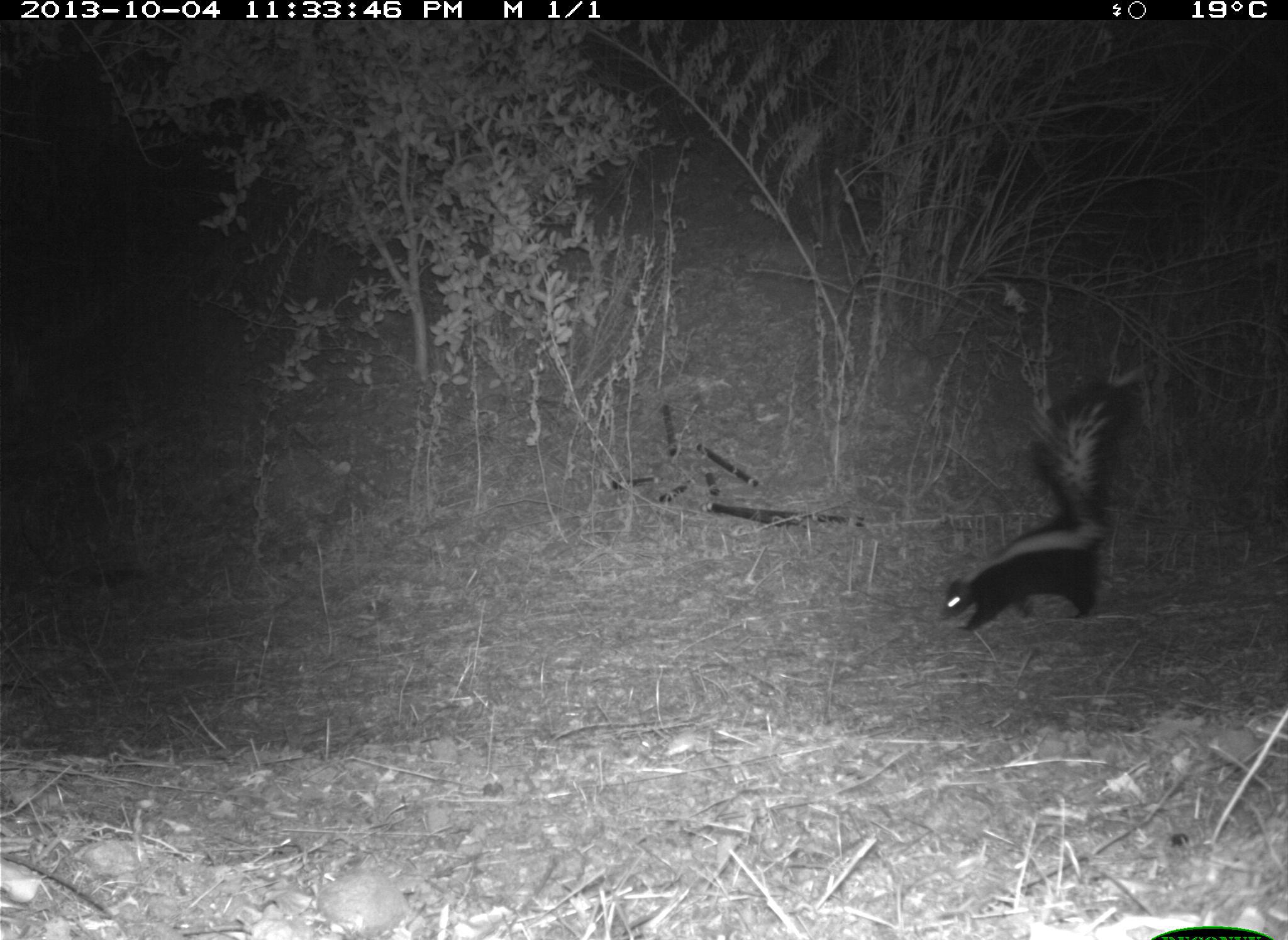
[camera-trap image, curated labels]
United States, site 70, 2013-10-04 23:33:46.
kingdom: Animalia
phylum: Chordata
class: Mammalia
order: Carnivora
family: Mephitidae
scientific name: Mephitidae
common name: skunk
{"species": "skunk (Mephitidae)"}